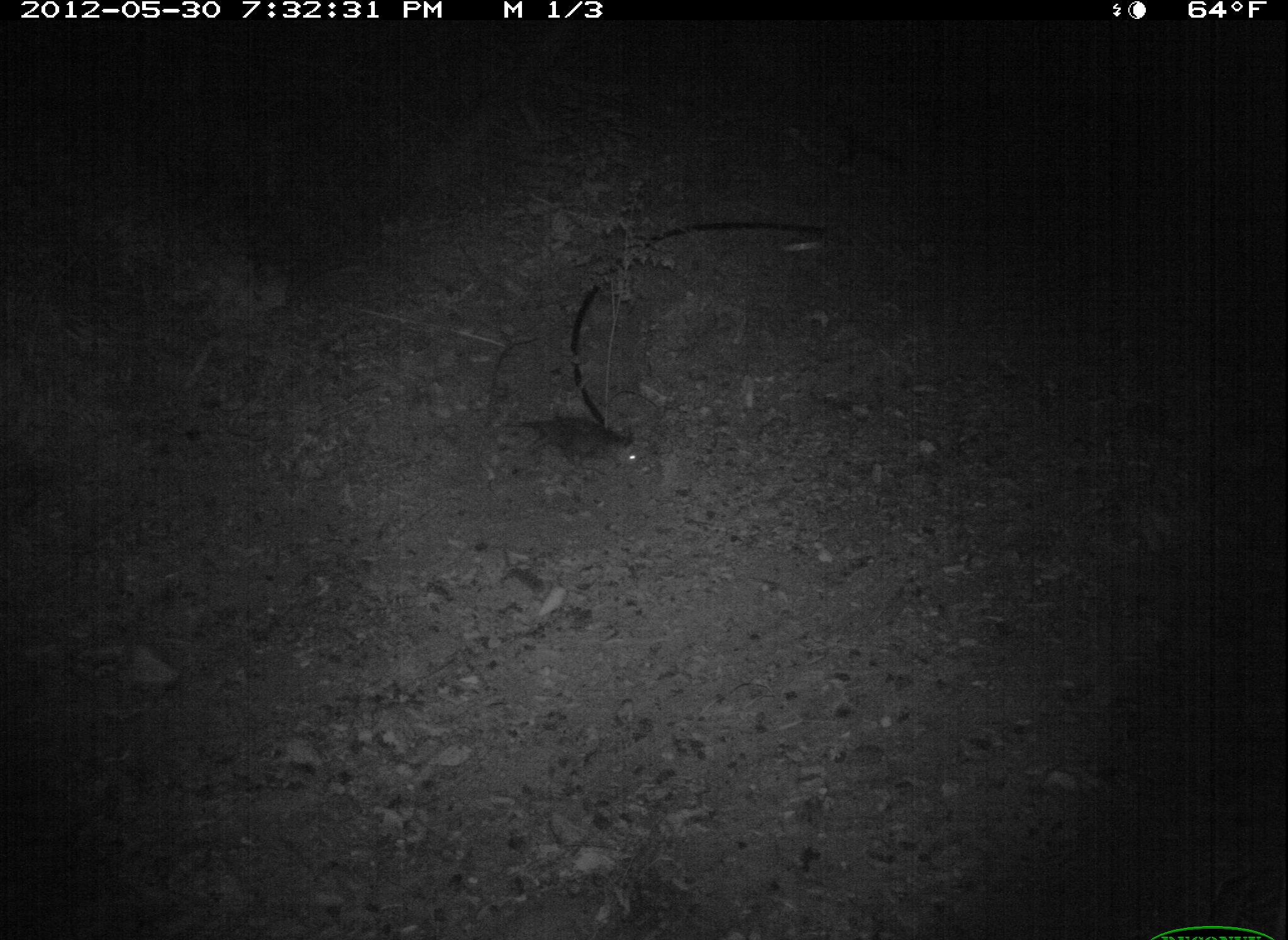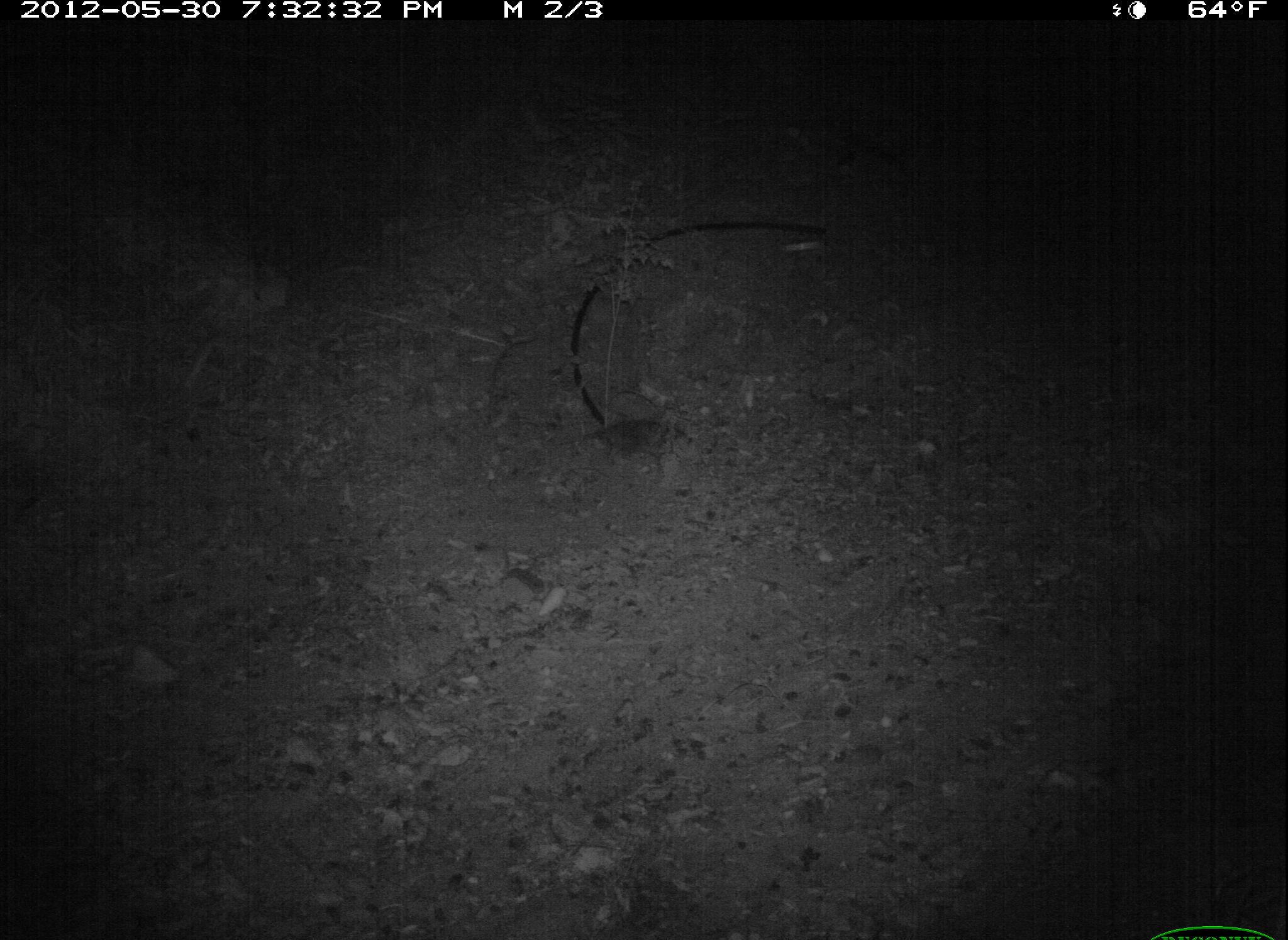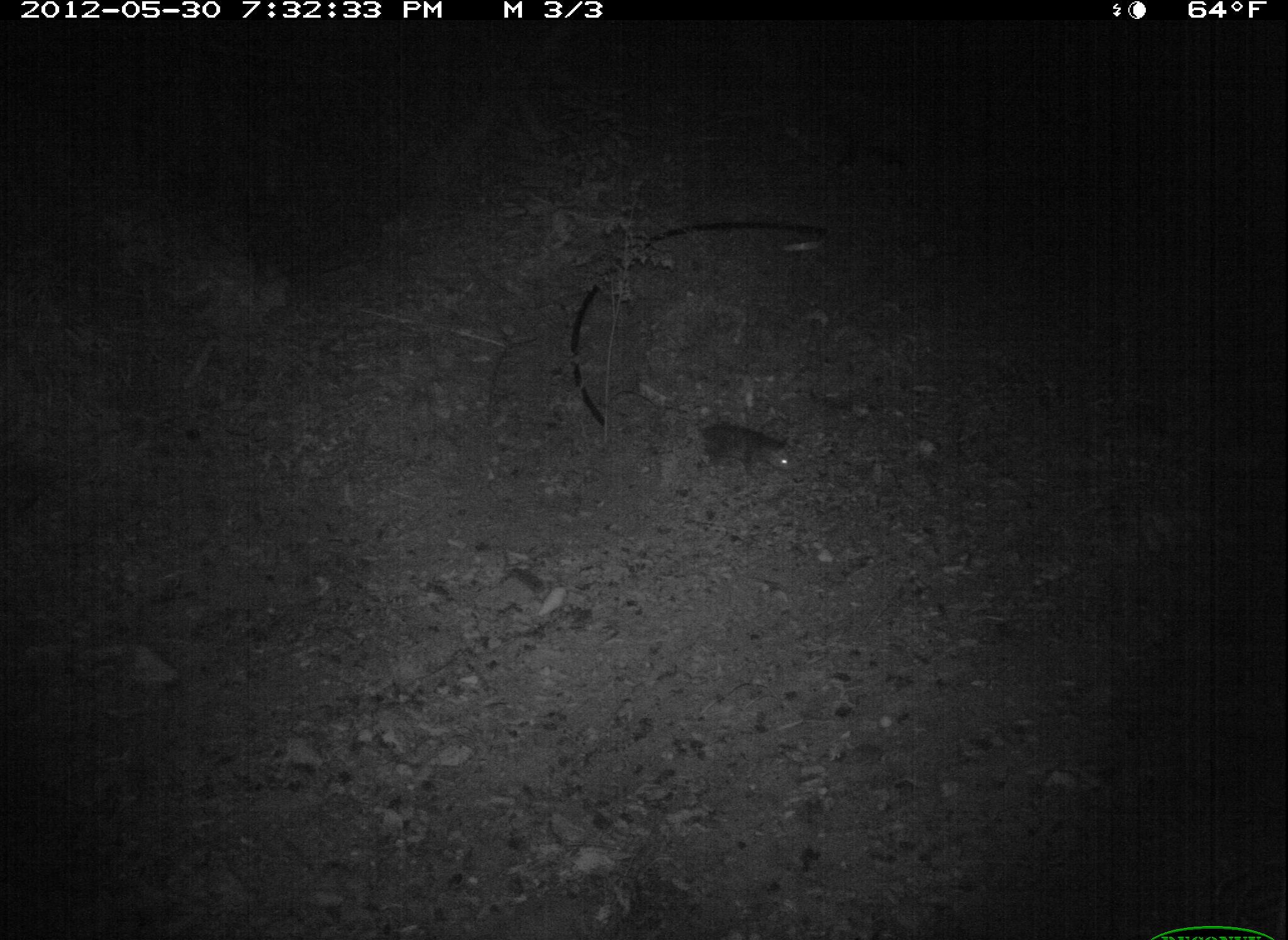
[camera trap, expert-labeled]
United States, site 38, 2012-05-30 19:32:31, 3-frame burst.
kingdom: Animalia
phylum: Chordata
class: Mammalia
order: Didelphimorphia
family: Didelphidae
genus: Didelphis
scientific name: Didelphis virginiana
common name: virginia opossum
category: opossum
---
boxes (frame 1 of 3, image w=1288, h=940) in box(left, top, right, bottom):
opossum: box(520, 398, 647, 480)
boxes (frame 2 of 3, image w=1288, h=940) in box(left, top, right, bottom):
opossum: box(568, 398, 691, 478)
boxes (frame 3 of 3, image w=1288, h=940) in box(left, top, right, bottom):
opossum: box(675, 408, 811, 486)